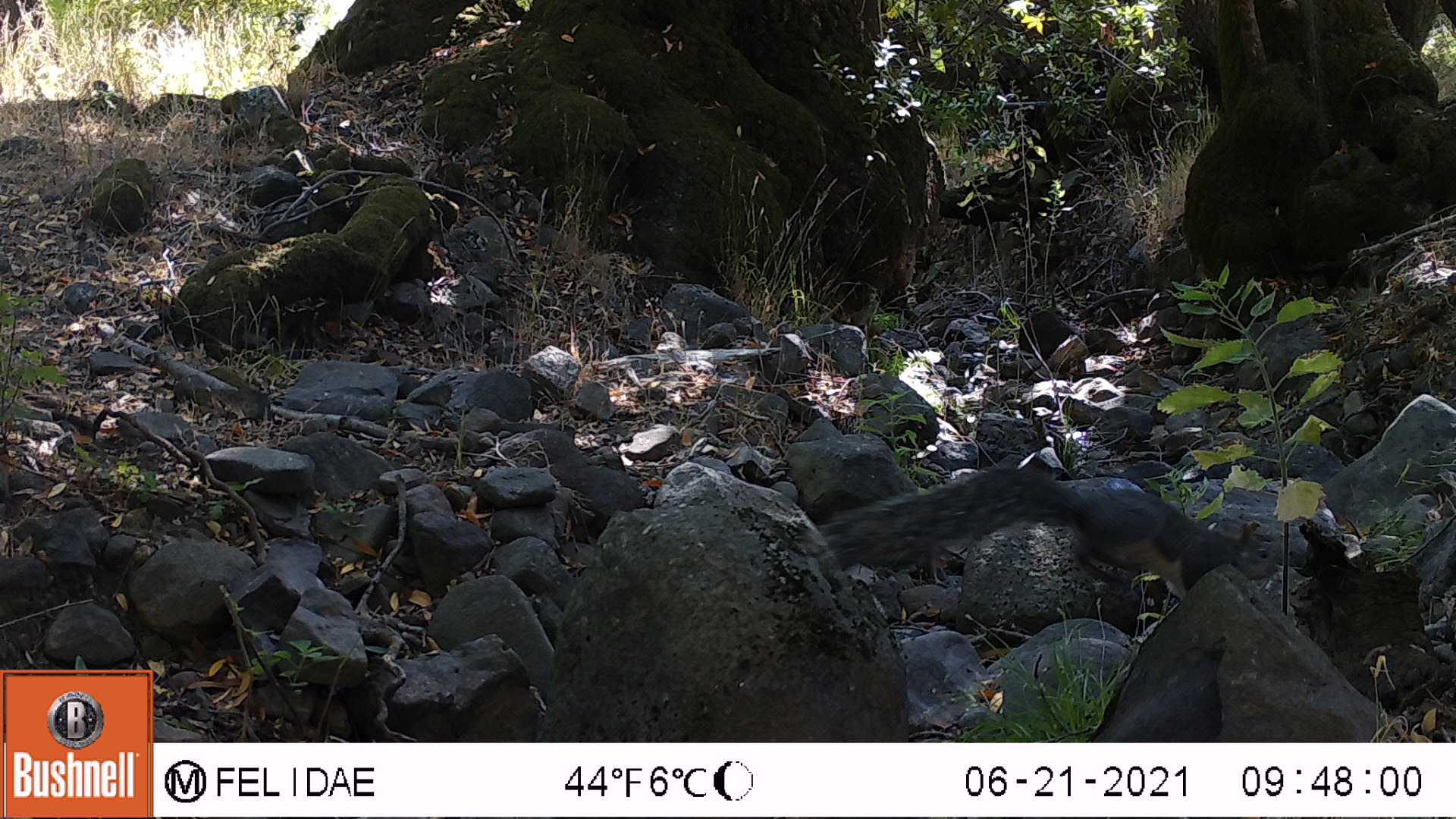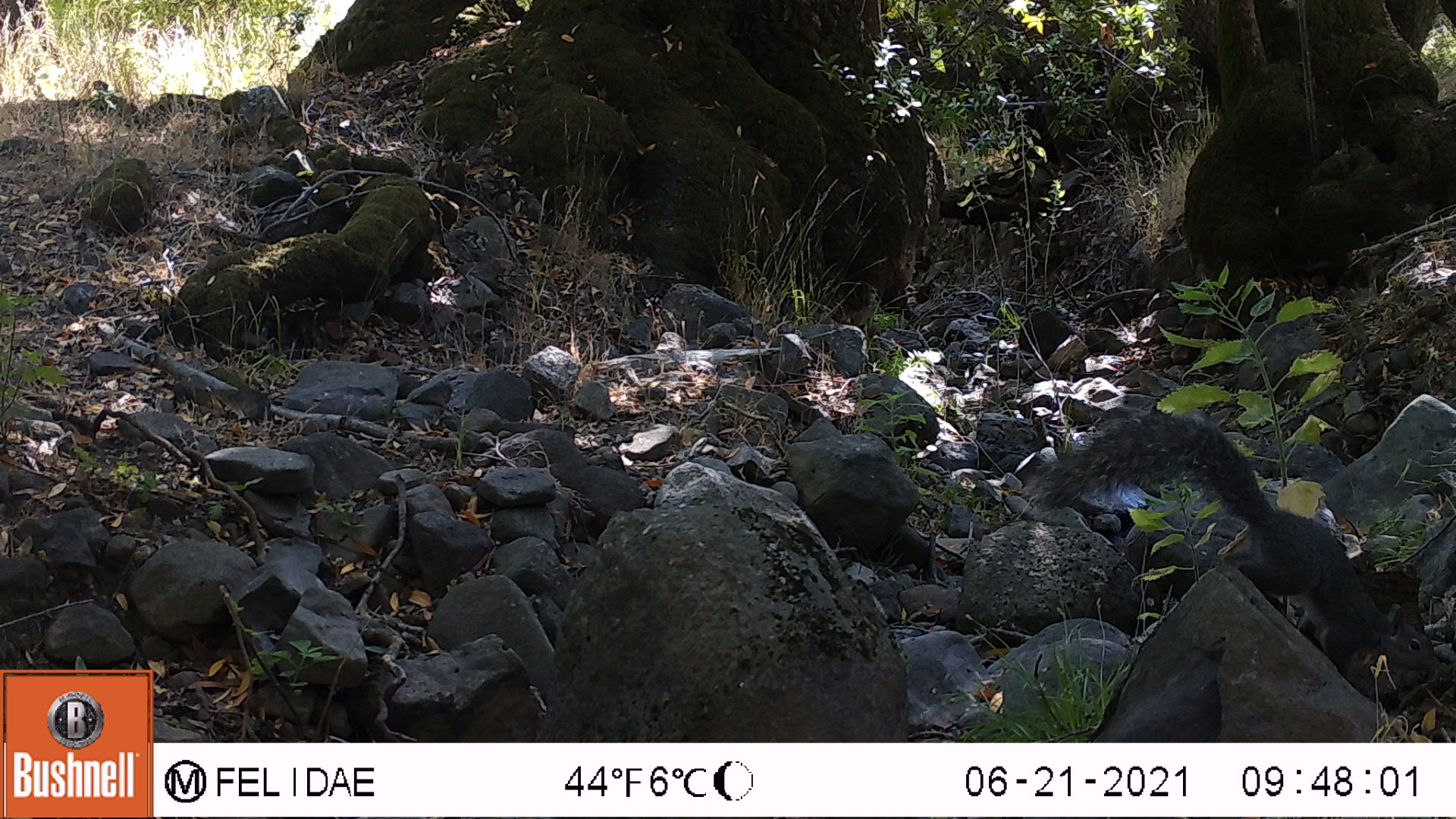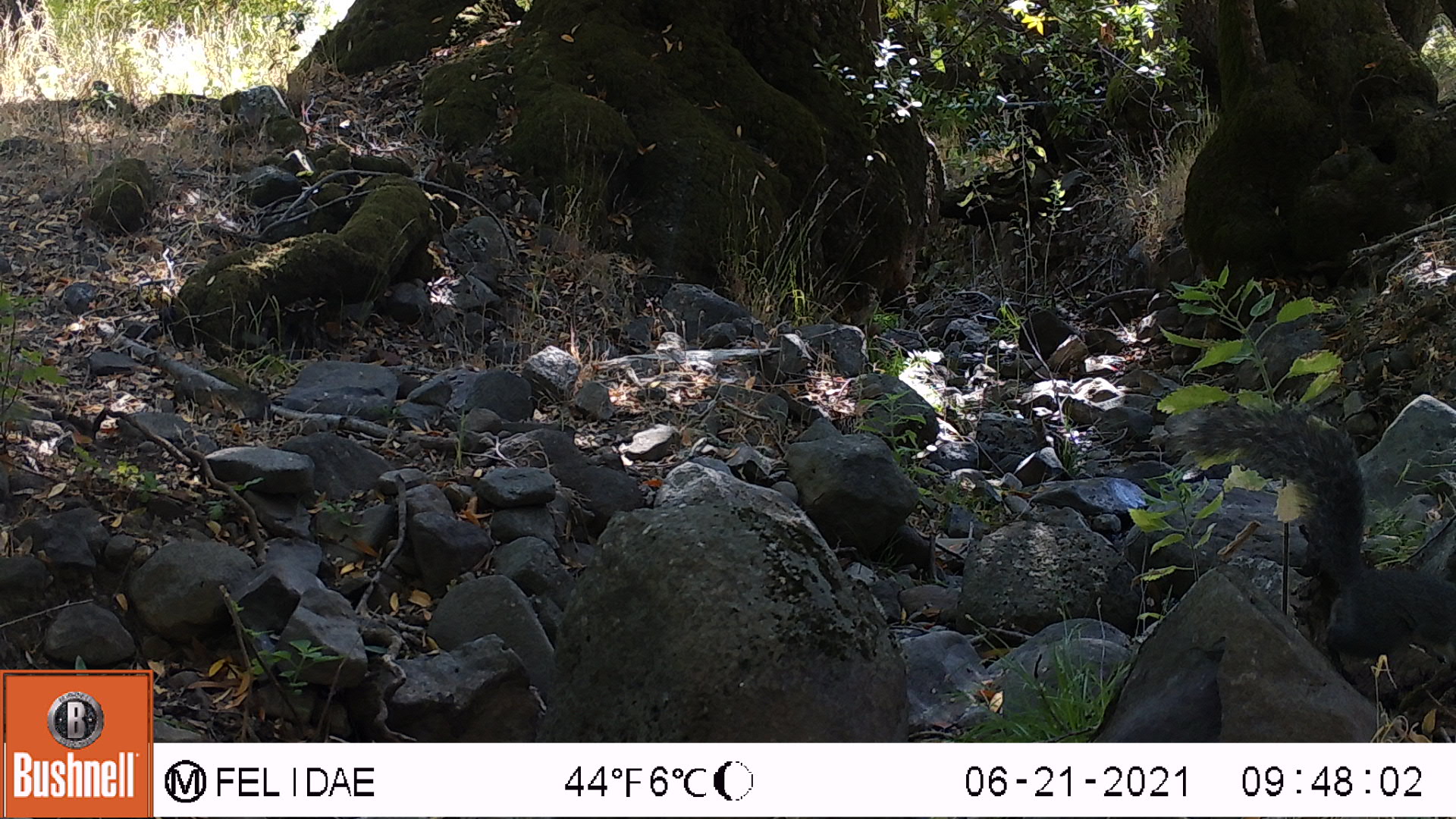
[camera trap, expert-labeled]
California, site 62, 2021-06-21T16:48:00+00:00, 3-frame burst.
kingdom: Animalia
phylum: Chordata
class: Mammalia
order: Rodentia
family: Sciuridae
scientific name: Sciuridae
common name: squirrel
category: unknown squirrel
Unknown squirrel (squirrel) (Sciuridae).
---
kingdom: Animalia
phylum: Chordata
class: Mammalia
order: Rodentia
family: Sciuridae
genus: Sciurus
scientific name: Sciurus griseus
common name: western gray squirrel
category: western grey squirrel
Western grey squirrel (western gray squirrel) (Sciurus griseus).